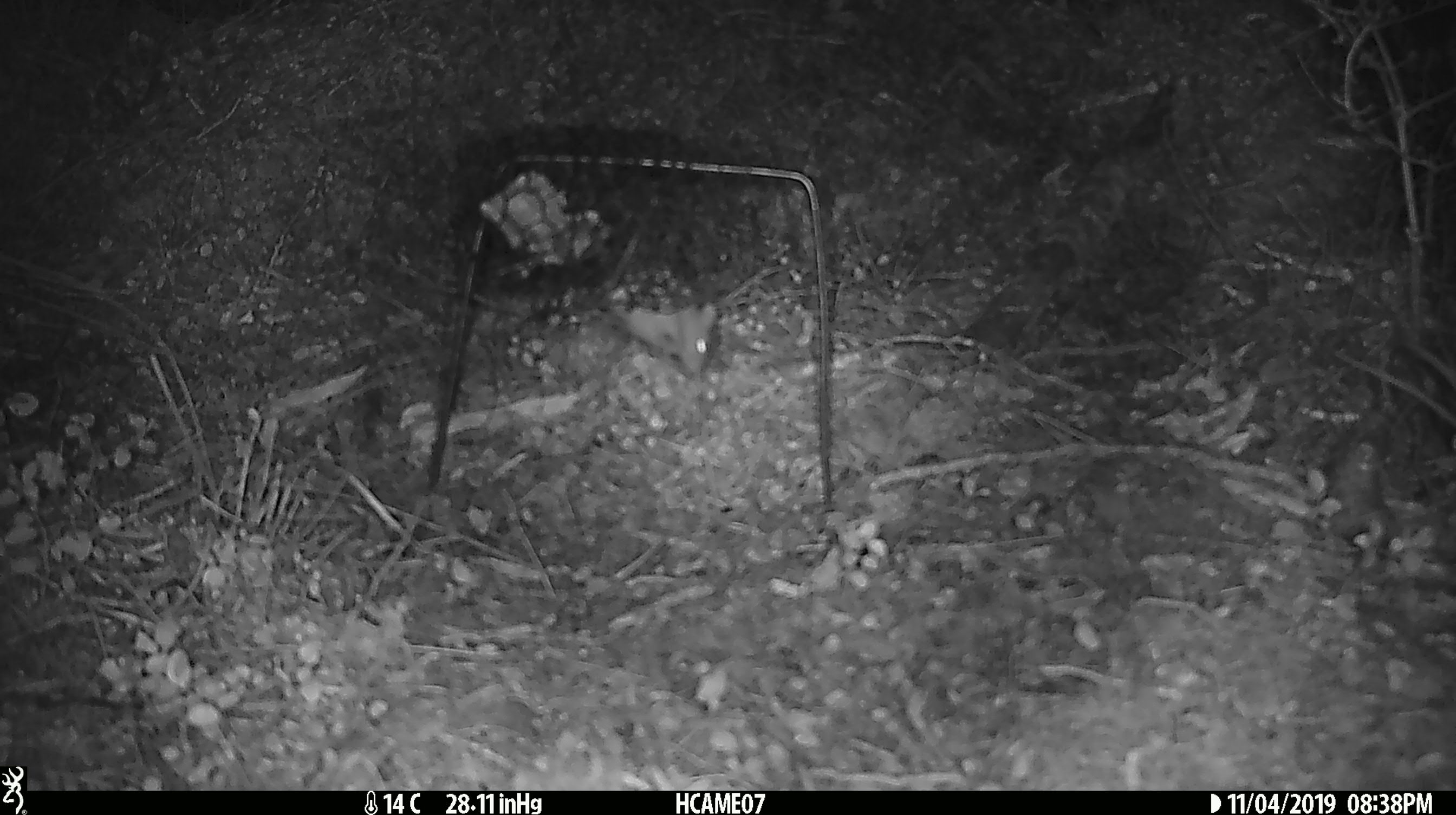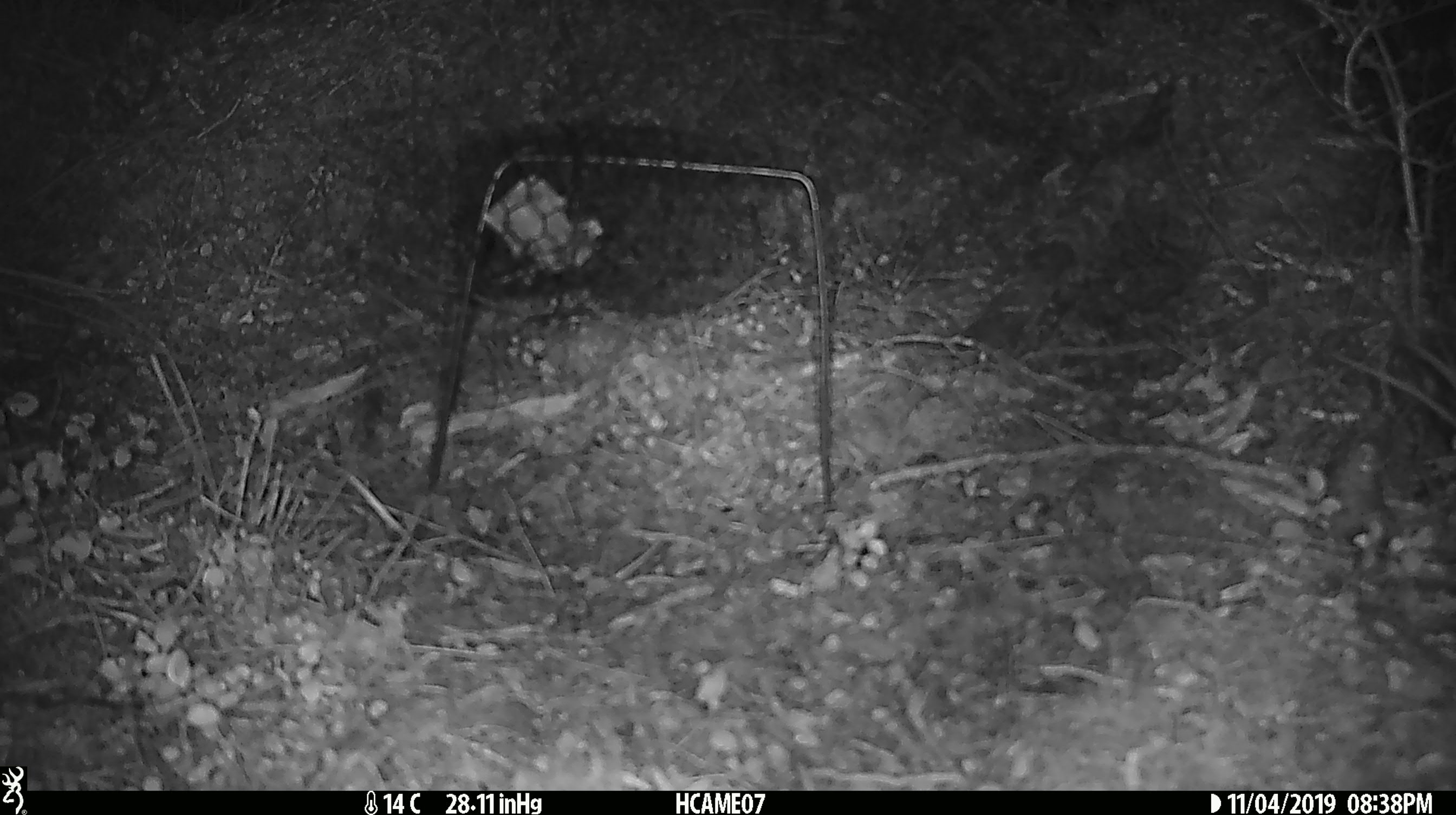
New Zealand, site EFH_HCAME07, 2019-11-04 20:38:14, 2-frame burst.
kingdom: Animalia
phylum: Chordata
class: Mammalia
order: Rodentia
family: Muridae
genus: Mus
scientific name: Mus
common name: mouse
Mouse (Mus).